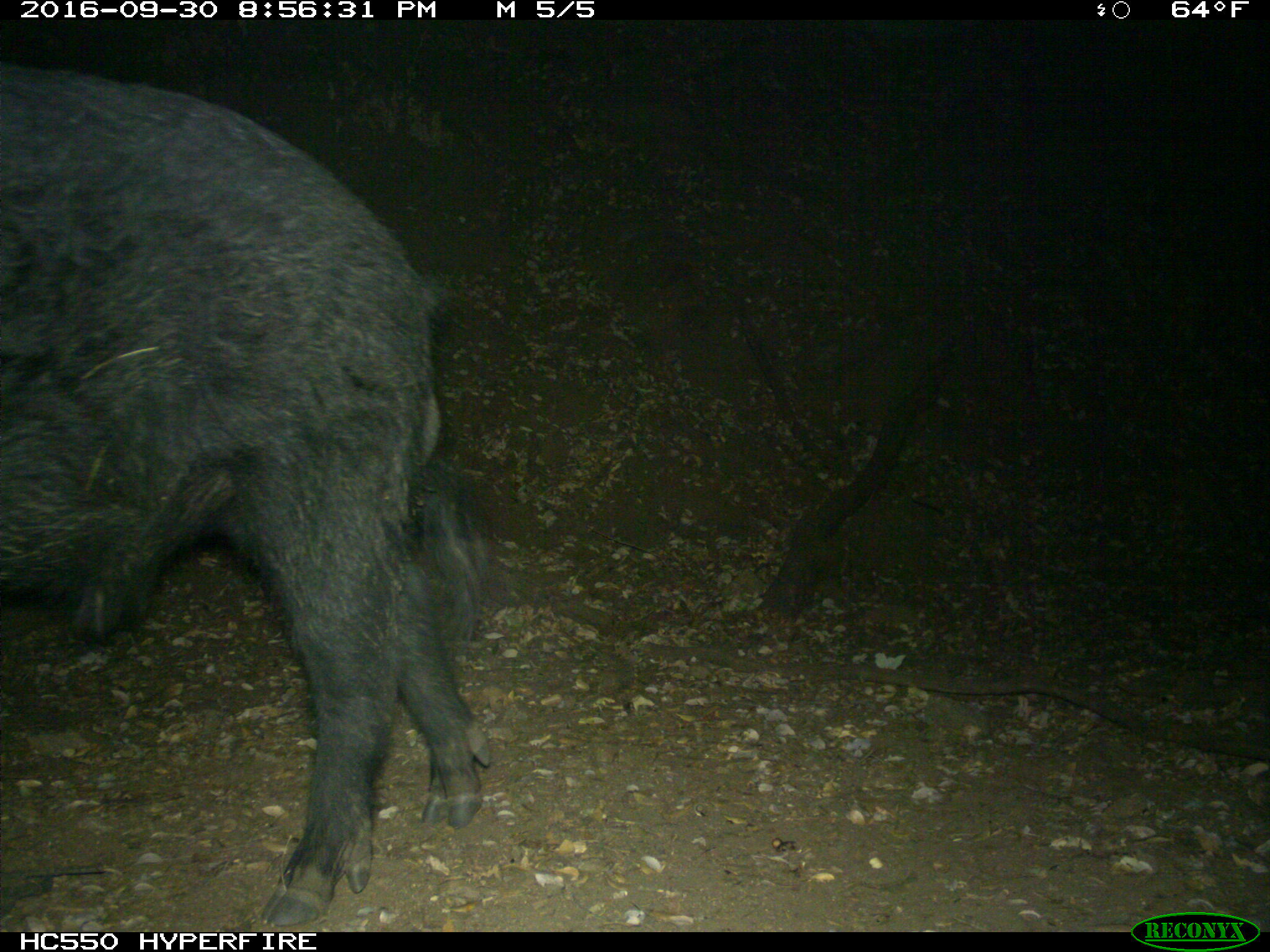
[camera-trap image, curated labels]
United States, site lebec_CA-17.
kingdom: Animalia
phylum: Chordata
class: Mammalia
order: Artiodactyla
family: Suidae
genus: Sus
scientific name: Sus scrofa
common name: wild boar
Sus scrofa (wild boar).